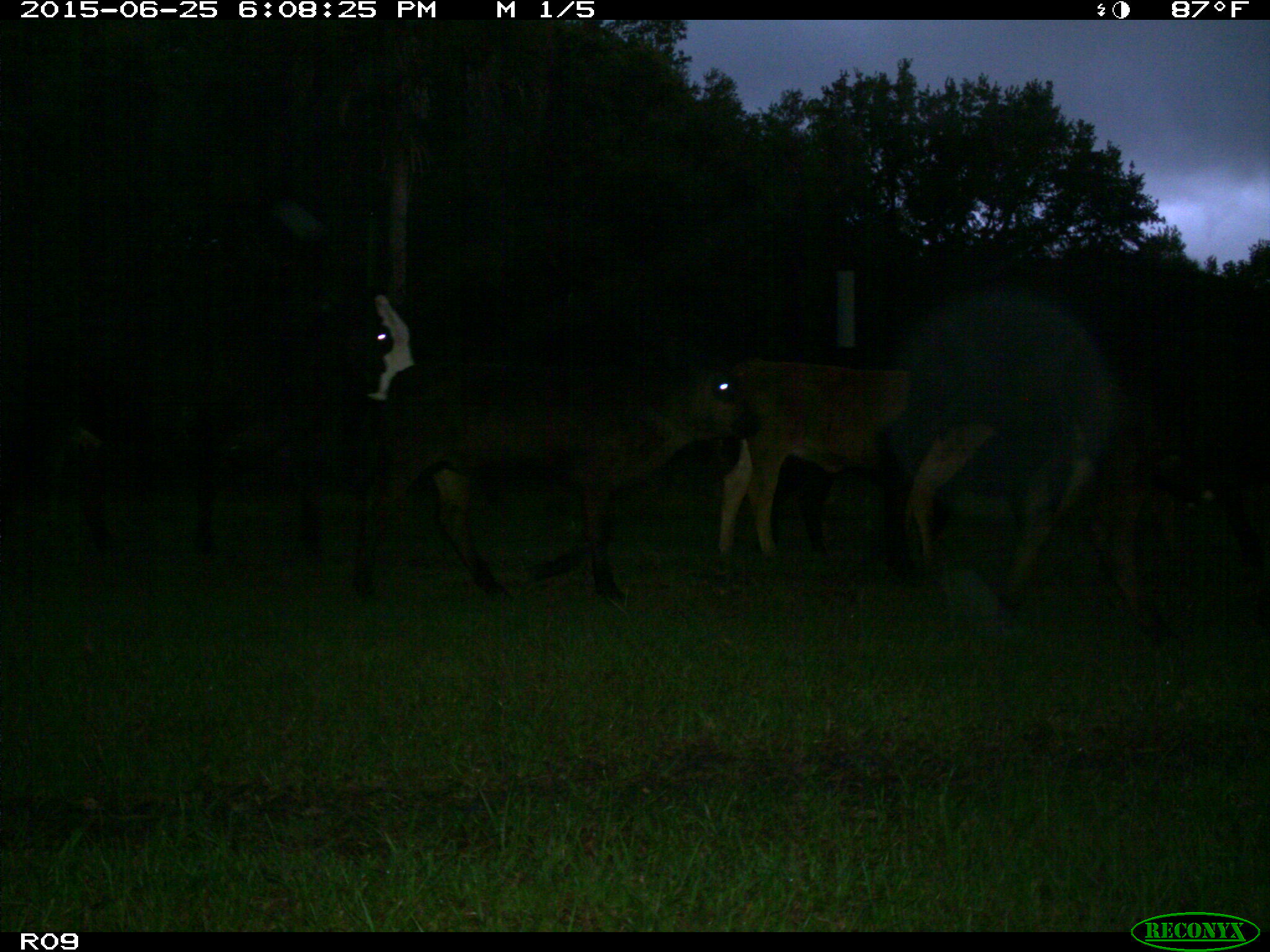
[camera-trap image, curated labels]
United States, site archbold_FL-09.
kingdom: Animalia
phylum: Chordata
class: Mammalia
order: Artiodactyla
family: Bovidae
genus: Bos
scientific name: Bos taurus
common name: domestic cow